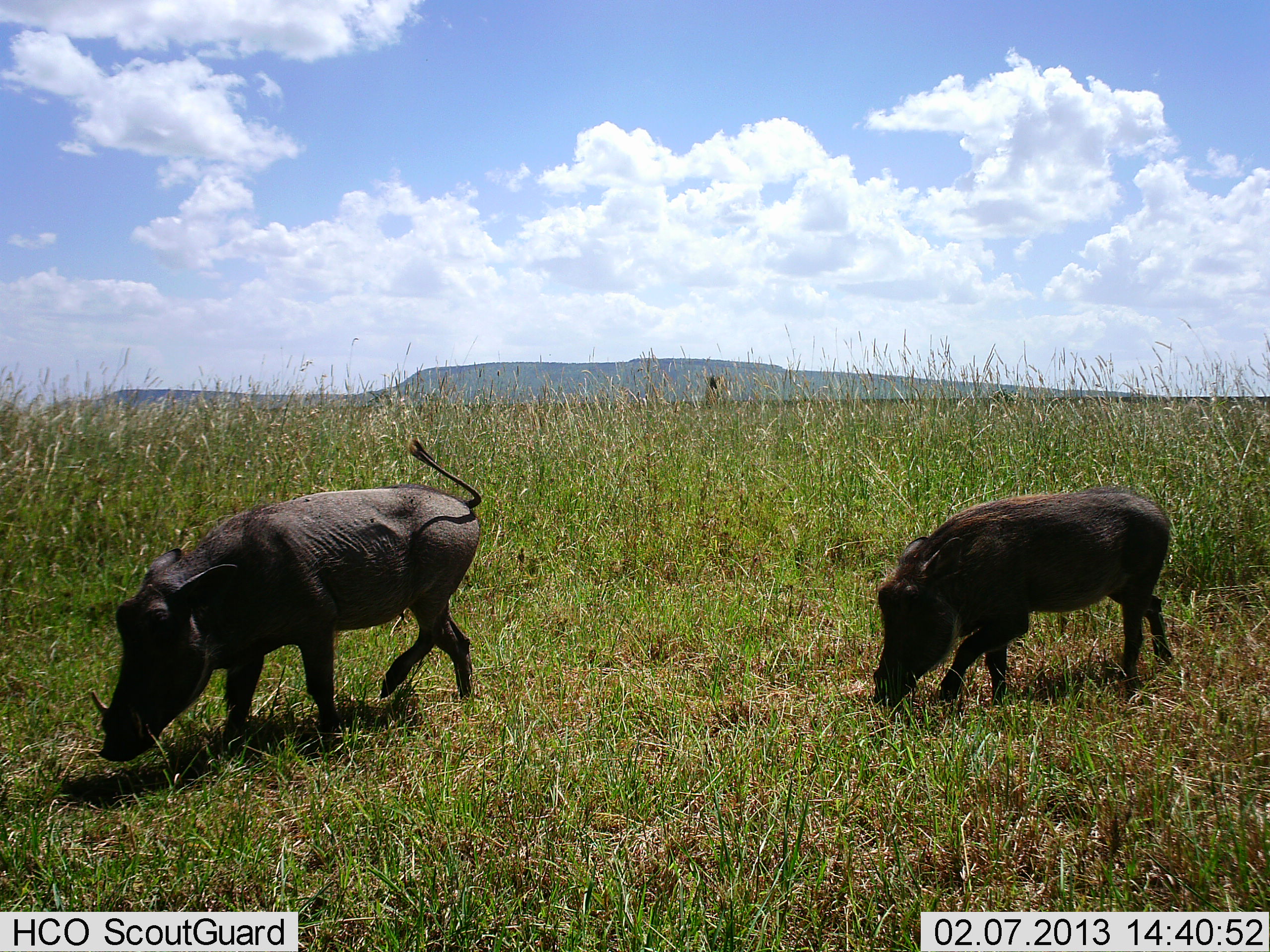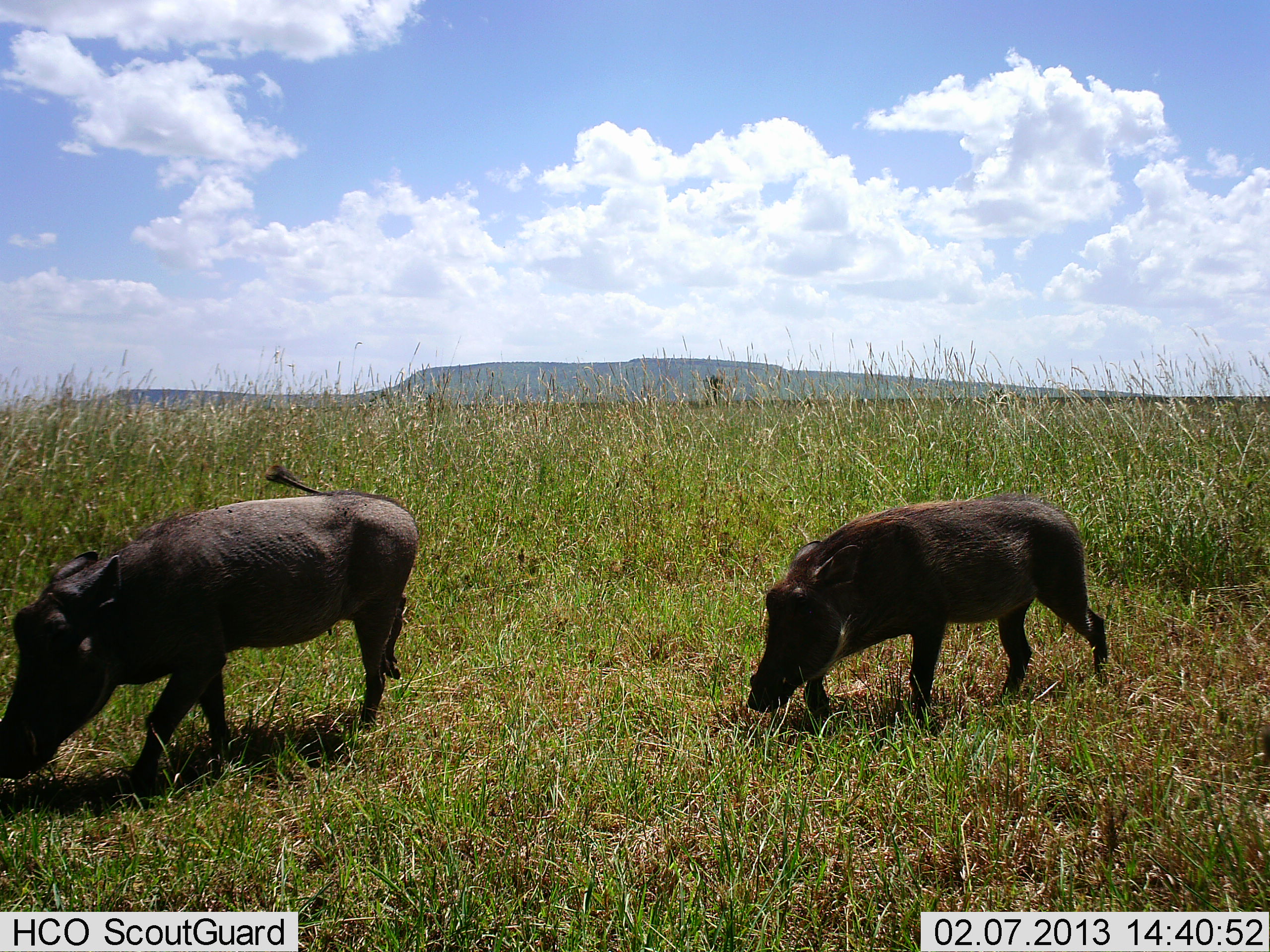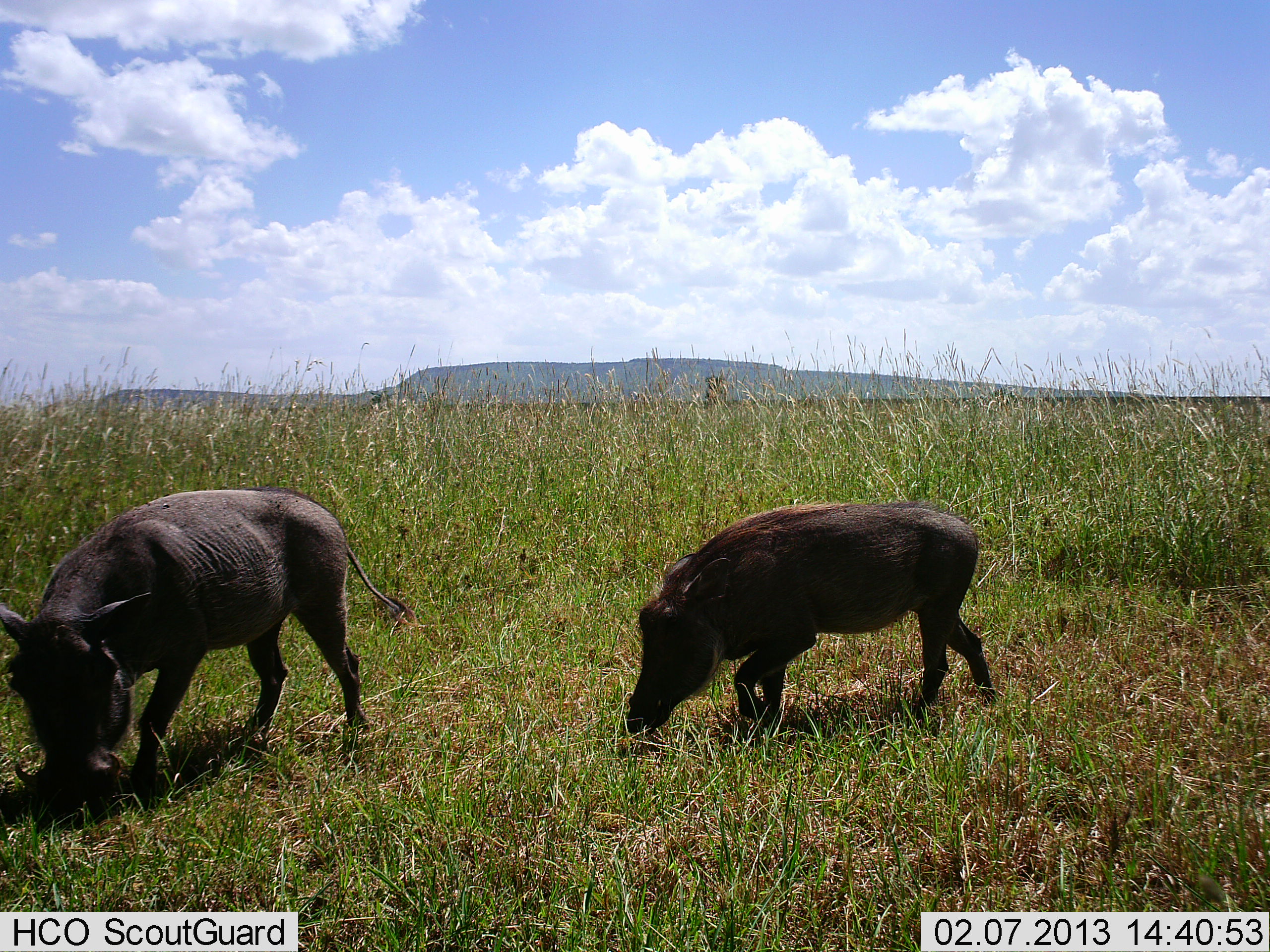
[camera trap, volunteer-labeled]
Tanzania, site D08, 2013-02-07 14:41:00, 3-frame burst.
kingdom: Animalia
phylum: Chordata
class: Mammalia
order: Artiodactyla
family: Suidae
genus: Phacochoerus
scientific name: Phacochoerus africanus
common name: warthog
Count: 2.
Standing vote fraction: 3%.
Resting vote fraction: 0%.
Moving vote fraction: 90%.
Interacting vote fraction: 0%.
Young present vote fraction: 0%.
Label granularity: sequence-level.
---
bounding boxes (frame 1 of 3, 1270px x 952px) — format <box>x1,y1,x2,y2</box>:
animal: <box>90,436,483,761</box>; <box>872,486,1175,712</box>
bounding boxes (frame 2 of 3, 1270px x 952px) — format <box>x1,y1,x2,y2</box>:
animal: <box>0,463,419,809</box>; <box>744,491,1108,738</box>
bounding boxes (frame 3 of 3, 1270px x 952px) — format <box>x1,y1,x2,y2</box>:
animal: <box>0,486,414,826</box>; <box>623,498,997,751</box>